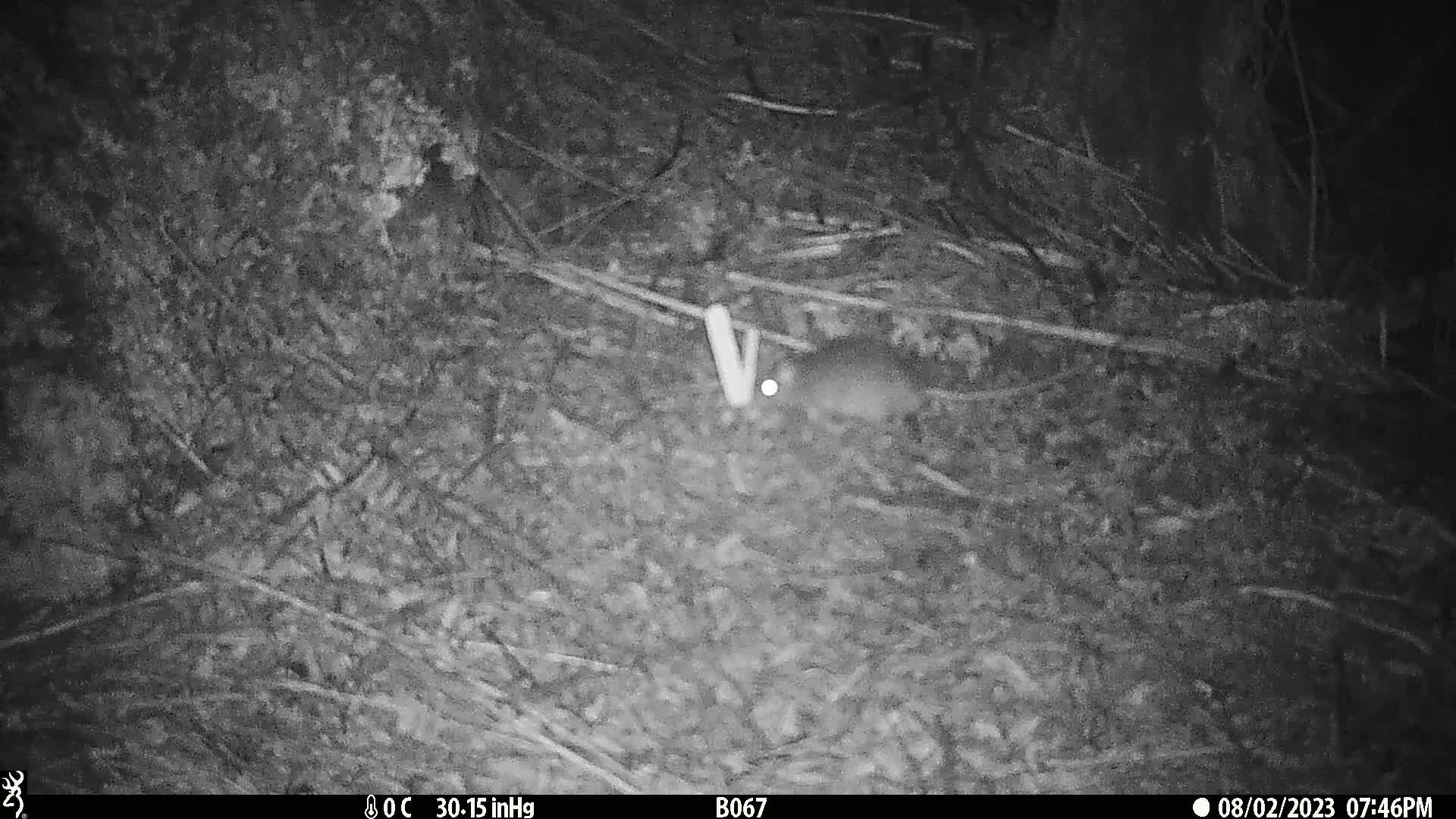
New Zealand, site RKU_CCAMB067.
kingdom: Animalia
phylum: Chordata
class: Mammalia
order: Rodentia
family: Muridae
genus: Rattus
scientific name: Rattus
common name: rat